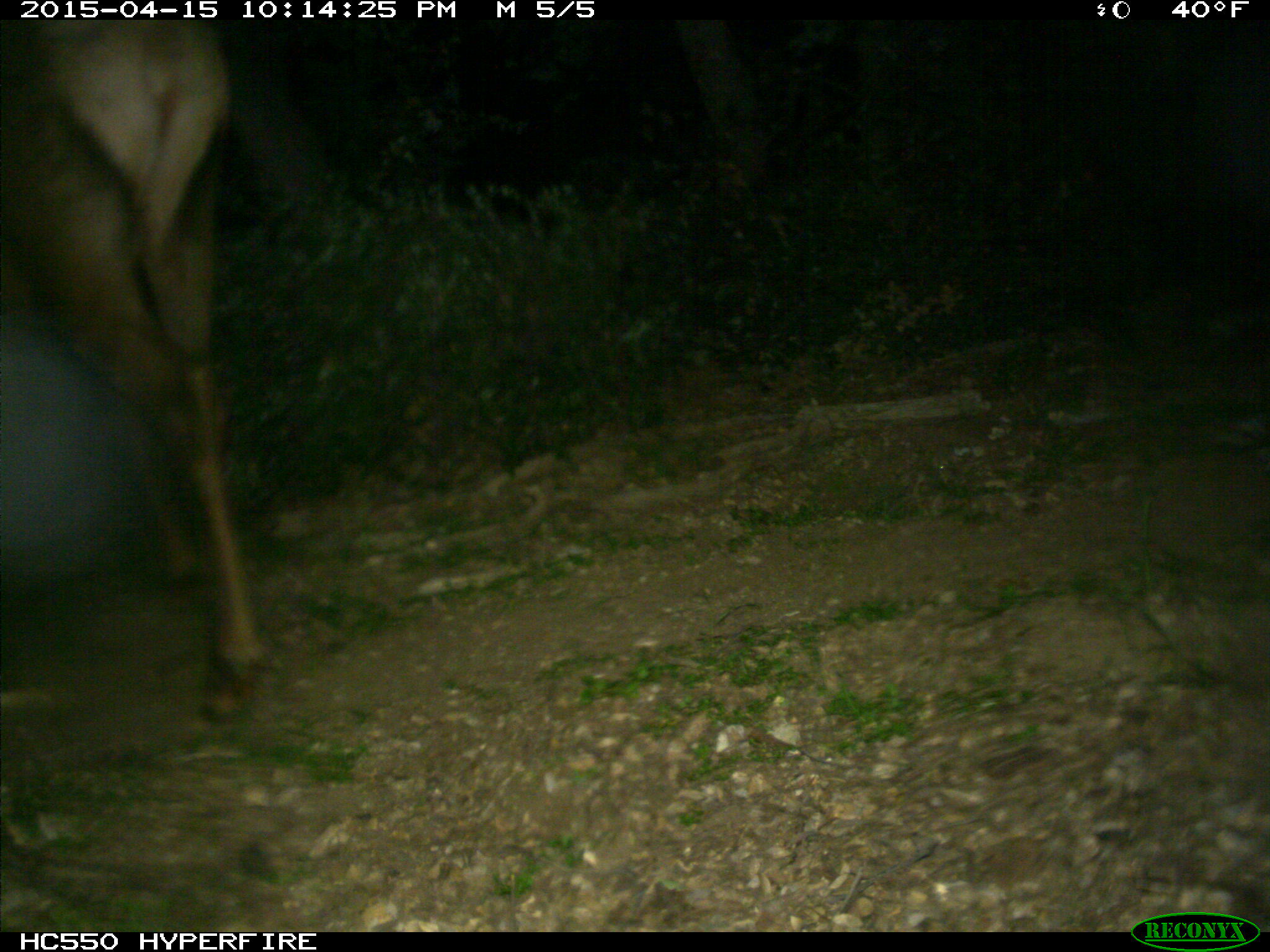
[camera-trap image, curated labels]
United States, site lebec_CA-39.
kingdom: Animalia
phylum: Chordata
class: Mammalia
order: Artiodactyla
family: Cervidae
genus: Cervus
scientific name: Cervus canadensis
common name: elk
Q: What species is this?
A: Cervus canadensis (elk).